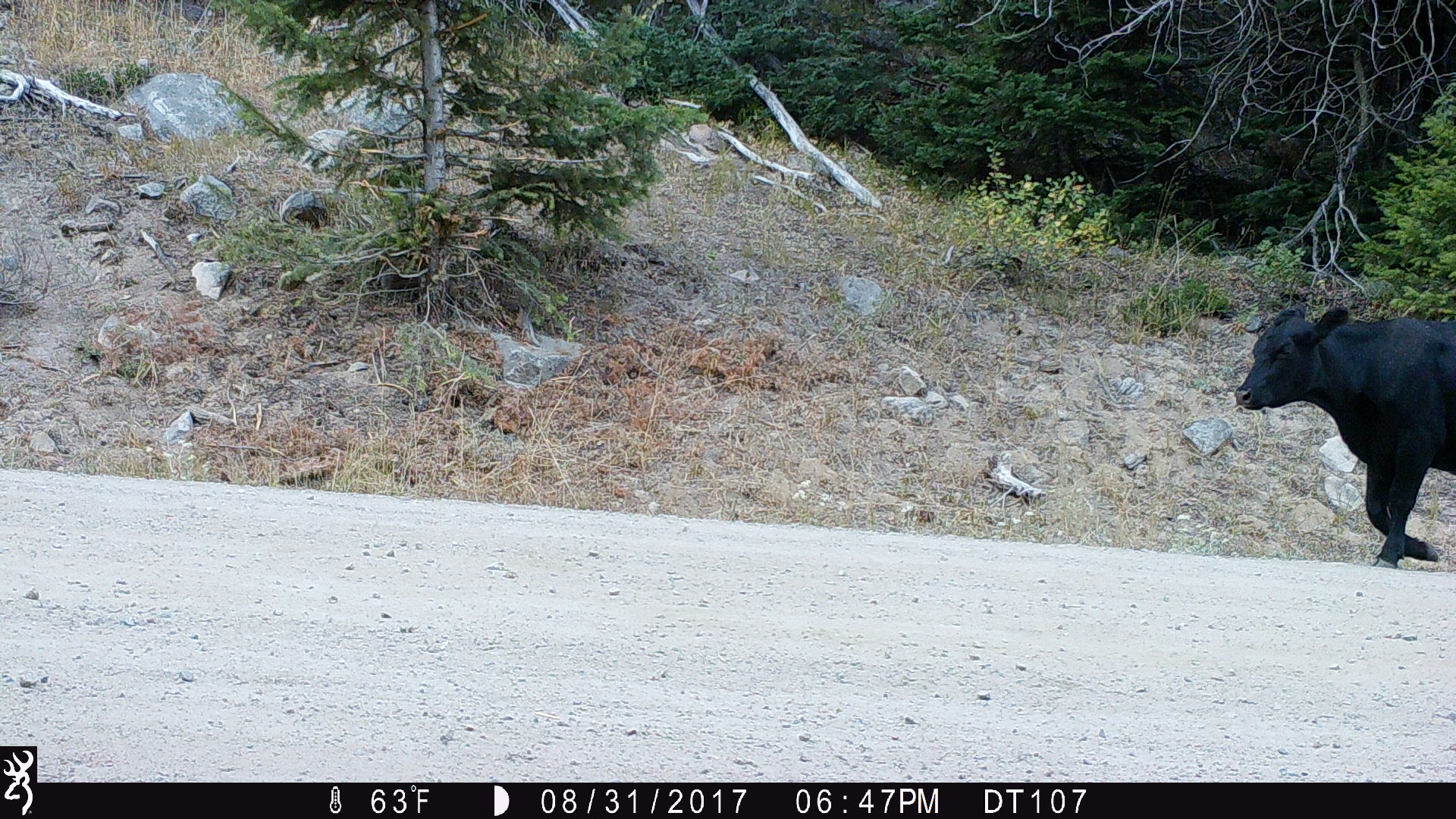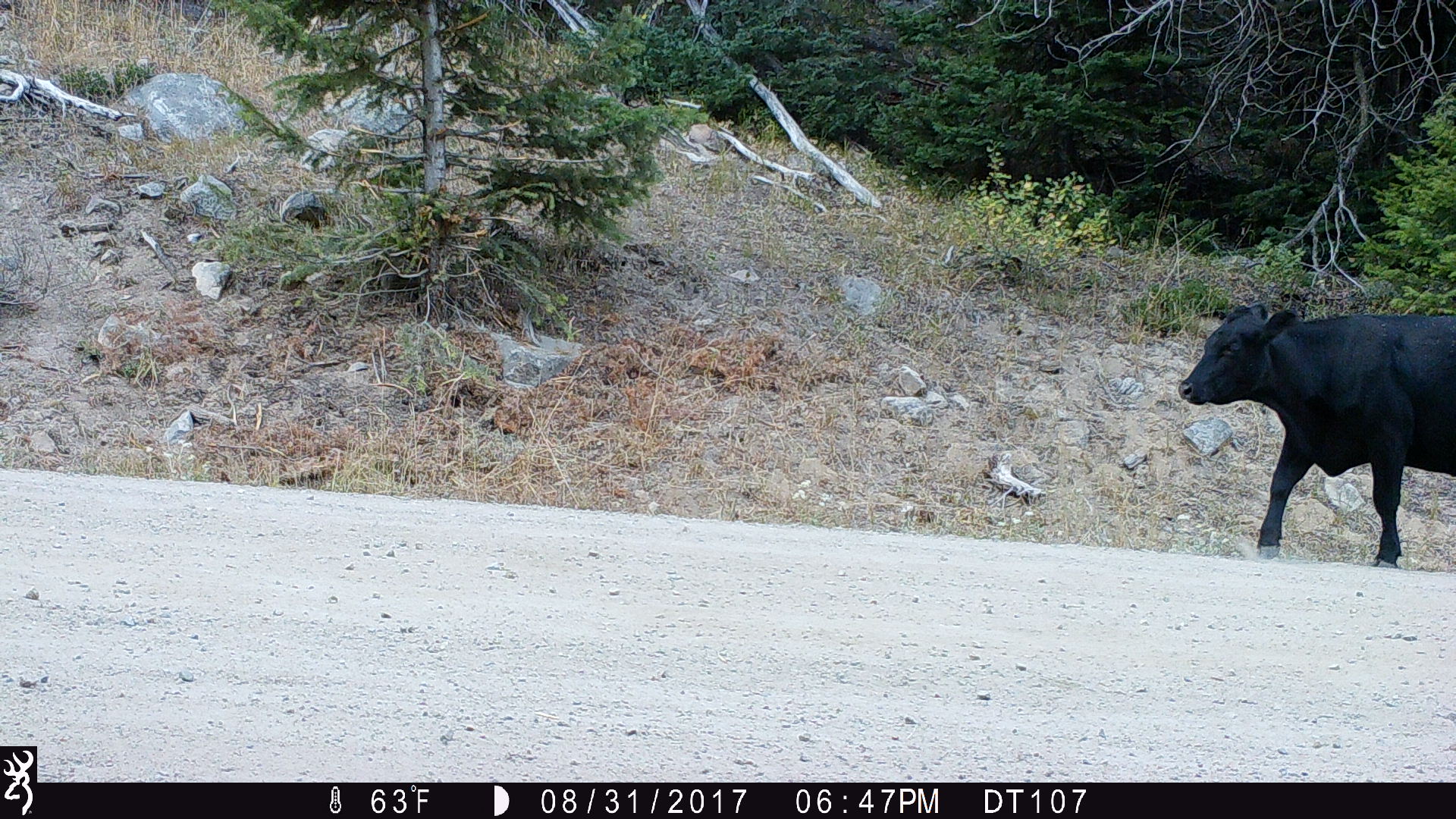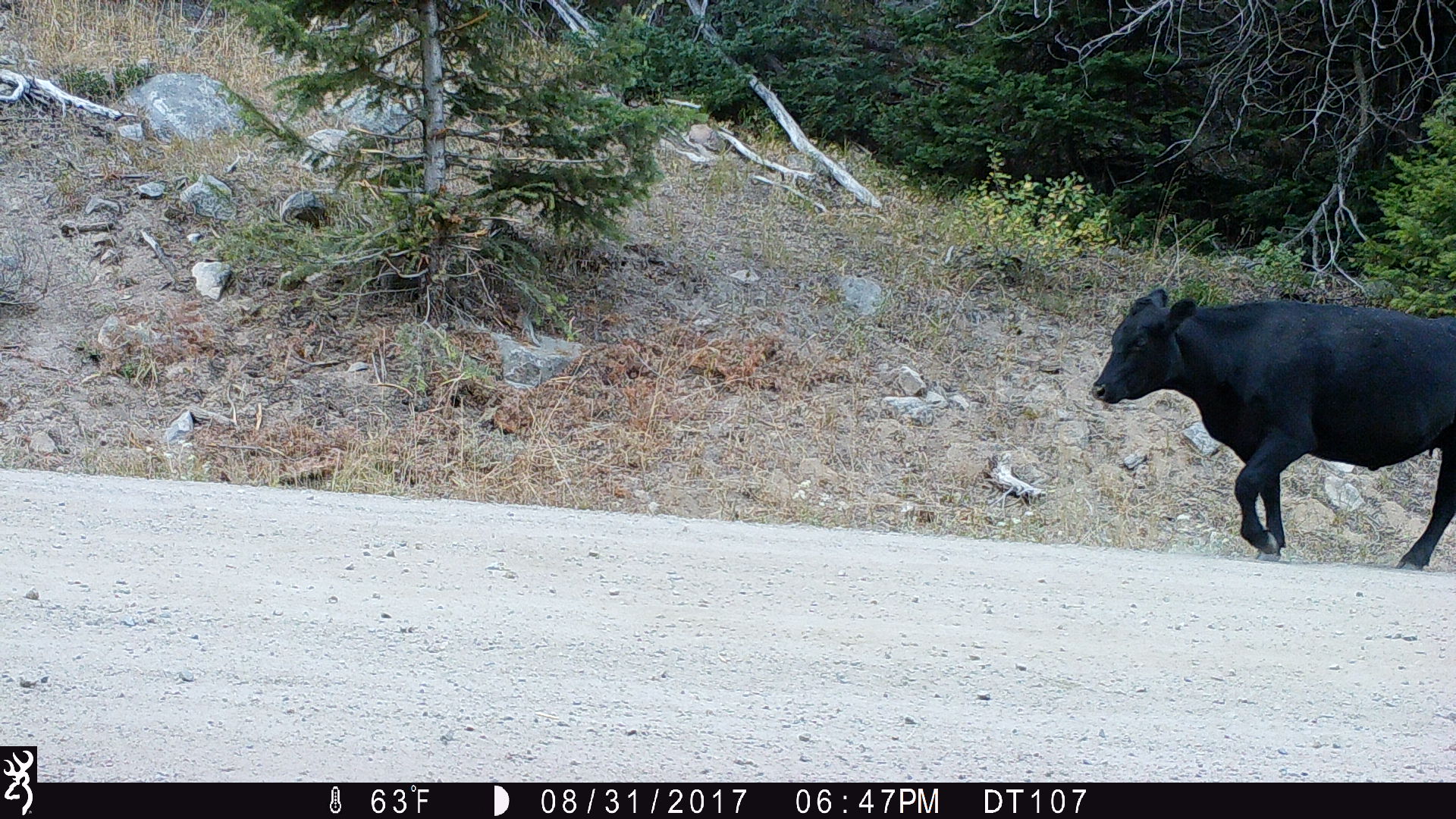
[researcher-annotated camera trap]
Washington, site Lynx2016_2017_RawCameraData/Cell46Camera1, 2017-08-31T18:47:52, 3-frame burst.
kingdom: Animalia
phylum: Chordata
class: Mammalia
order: Artiodactyla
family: Bovidae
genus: Bos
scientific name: Bos taurus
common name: domestic cattle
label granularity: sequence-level